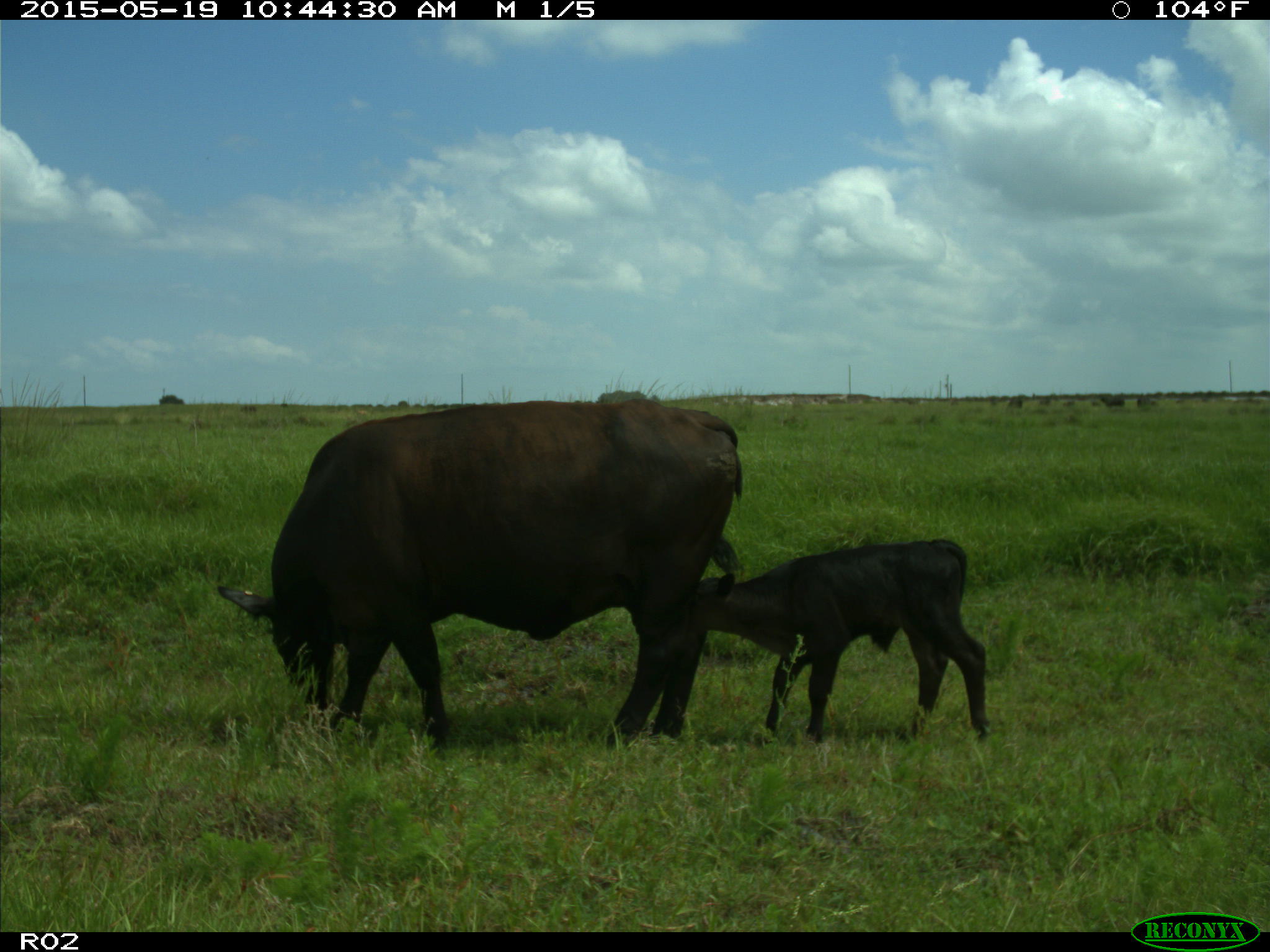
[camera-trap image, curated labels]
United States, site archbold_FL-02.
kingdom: Animalia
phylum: Chordata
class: Mammalia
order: Artiodactyla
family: Bovidae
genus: Bos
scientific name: Bos taurus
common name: domestic cow